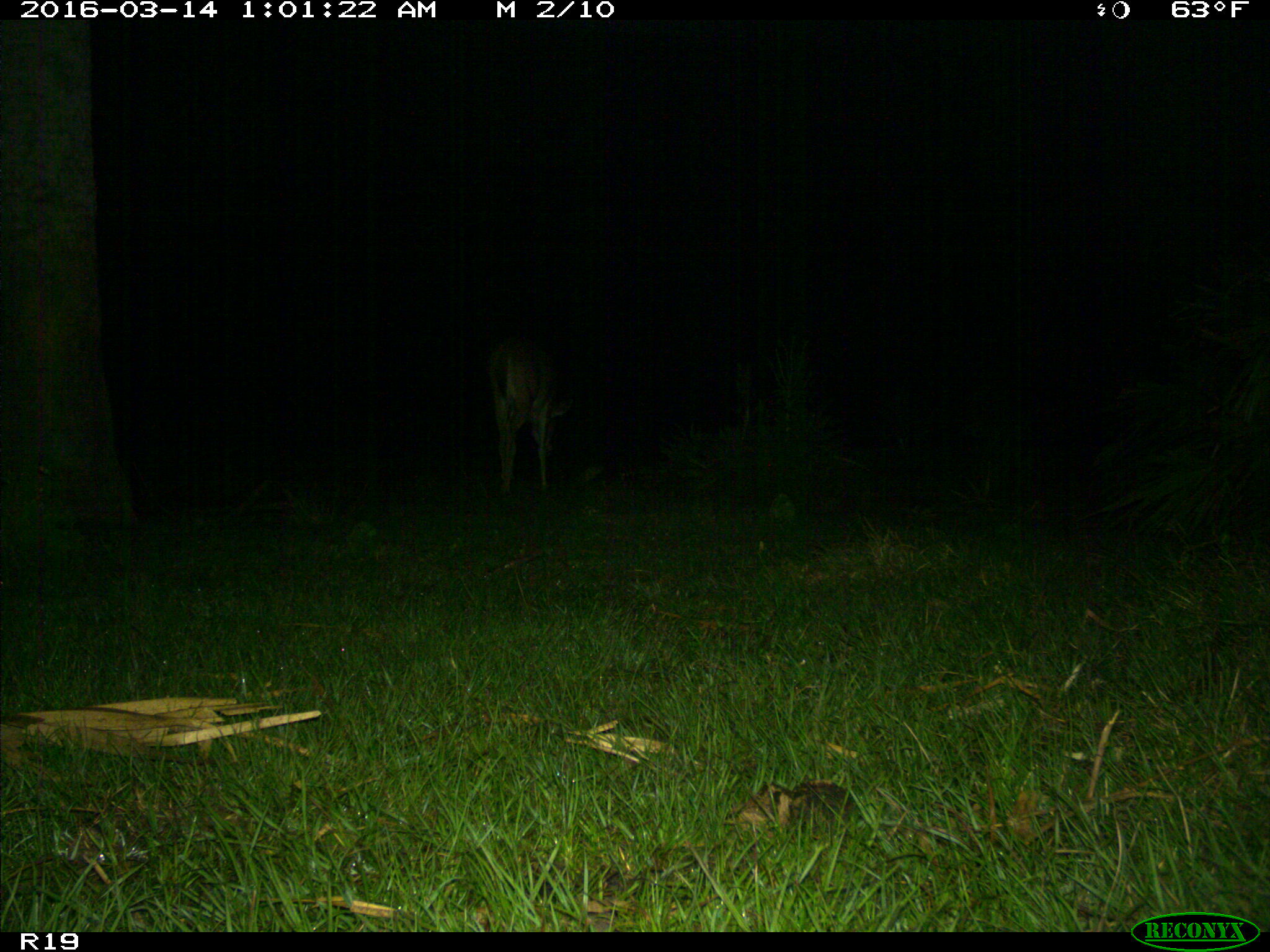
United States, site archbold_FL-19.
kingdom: Animalia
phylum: Chordata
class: Mammalia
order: Artiodactyla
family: Cervidae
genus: Odocoileus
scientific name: Odocoileus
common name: deer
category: unidentified deer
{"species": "unidentified deer (deer) (Odocoileus)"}